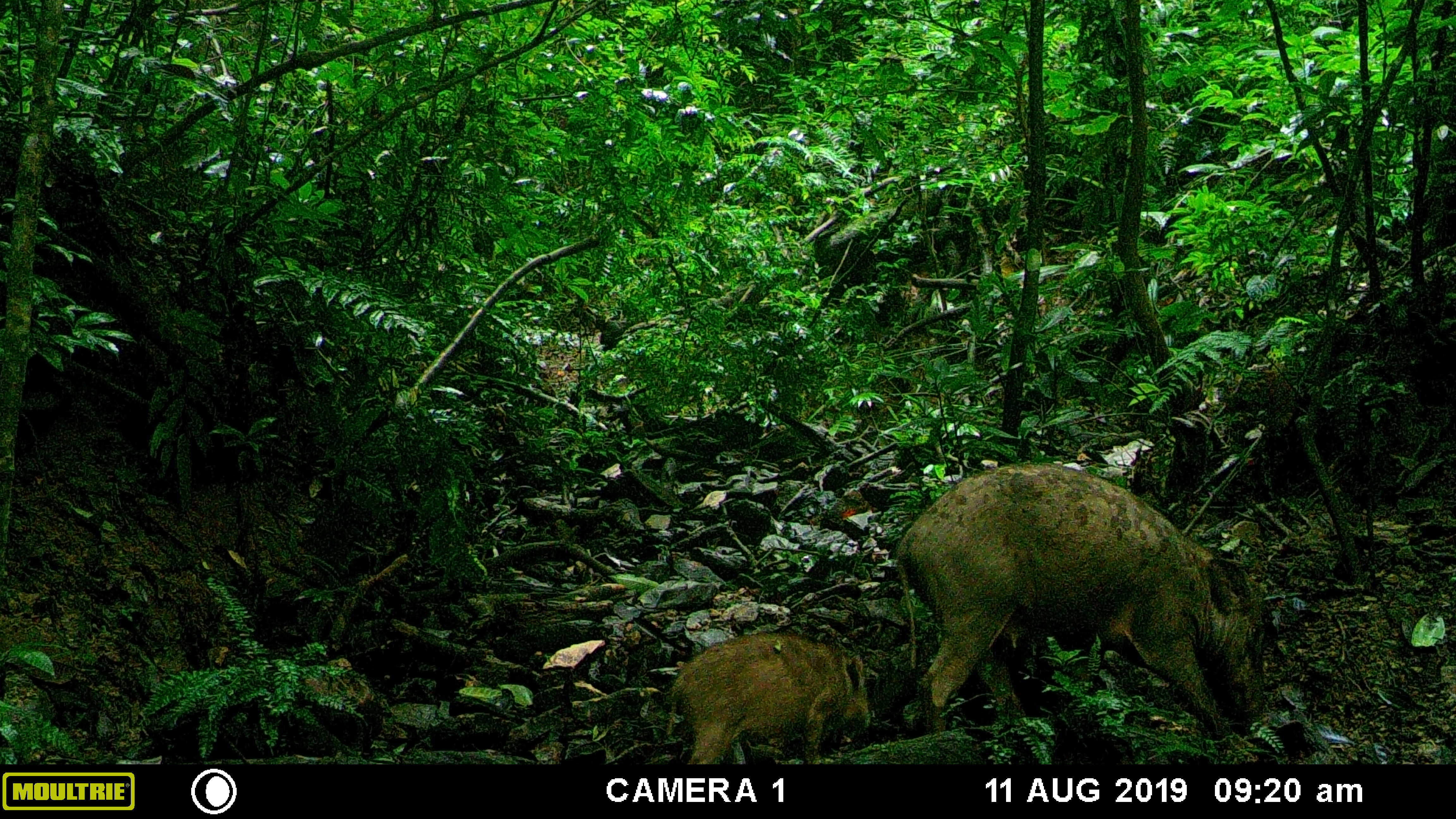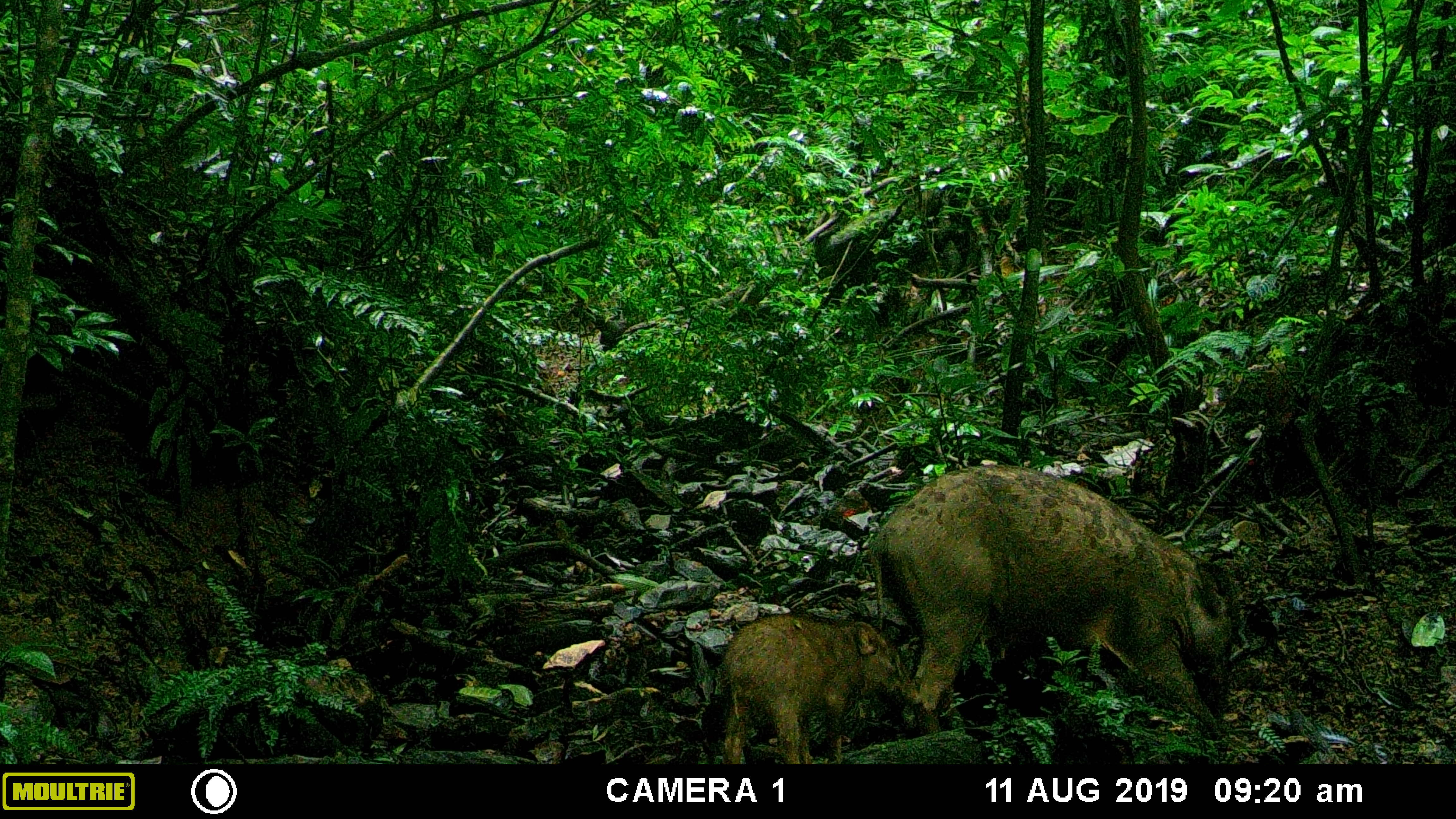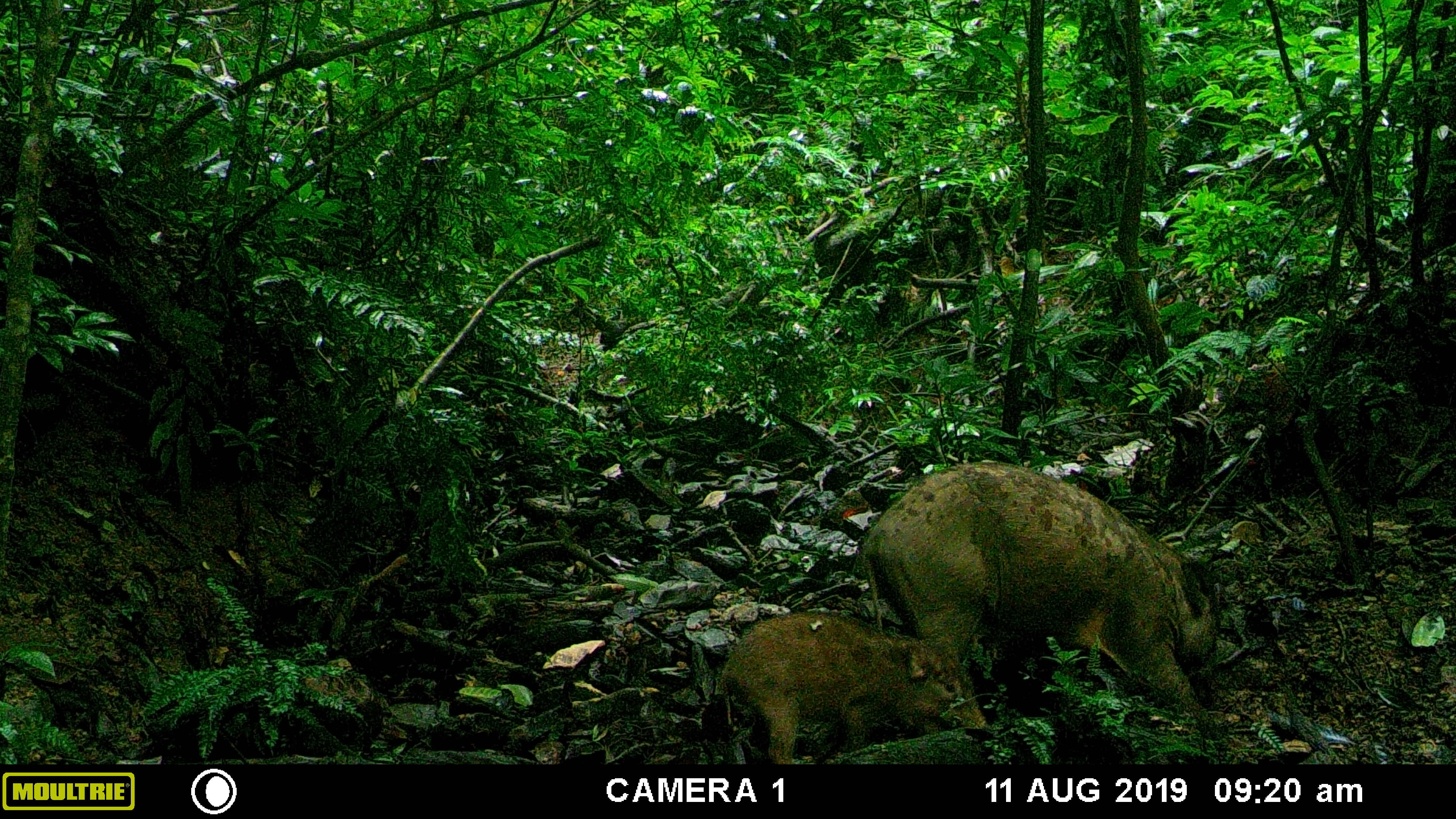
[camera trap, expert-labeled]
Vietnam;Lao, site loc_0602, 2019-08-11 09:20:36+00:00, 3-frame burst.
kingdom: Animalia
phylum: Chordata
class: Mammalia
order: Artiodactyla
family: Suidae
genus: Sus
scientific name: Sus scrofa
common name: eurasian wild pig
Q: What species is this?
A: Eurasian wild pig (Sus scrofa).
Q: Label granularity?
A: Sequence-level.